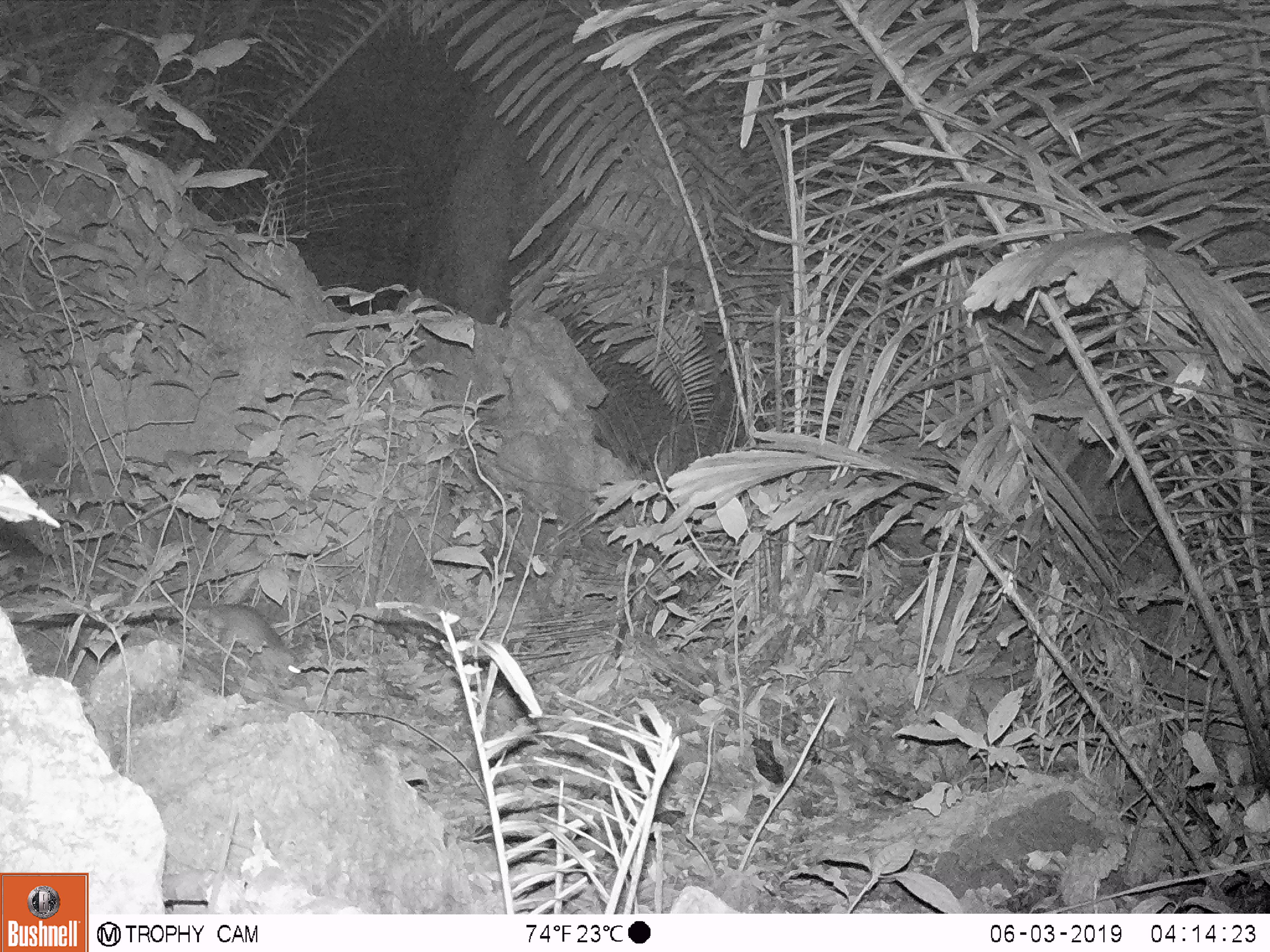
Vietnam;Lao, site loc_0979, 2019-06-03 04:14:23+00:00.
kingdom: Animalia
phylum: Chordata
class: Mammalia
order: Rodentia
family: Muridae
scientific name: Muridae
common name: old-world mice and rats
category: unidentified murid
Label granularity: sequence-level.